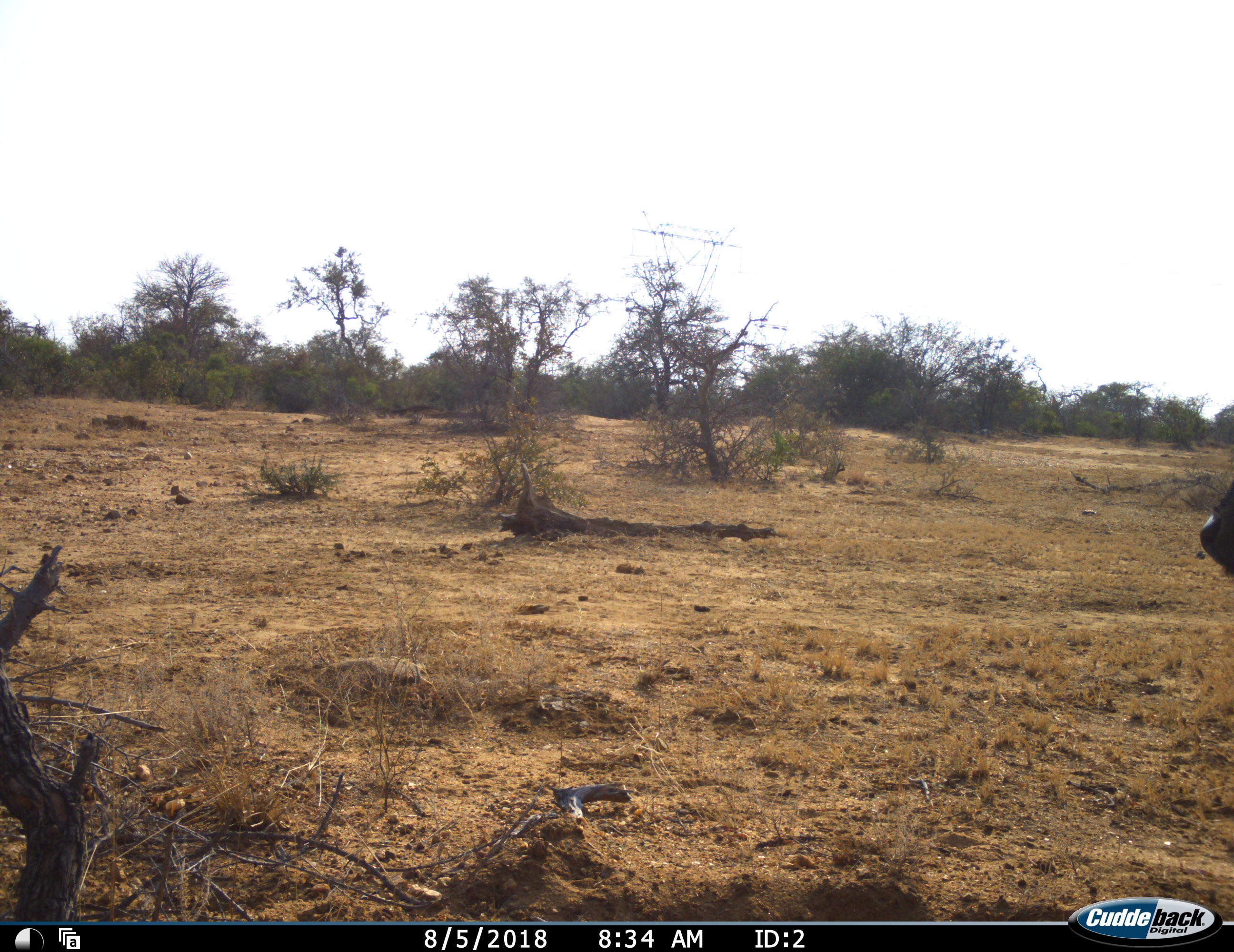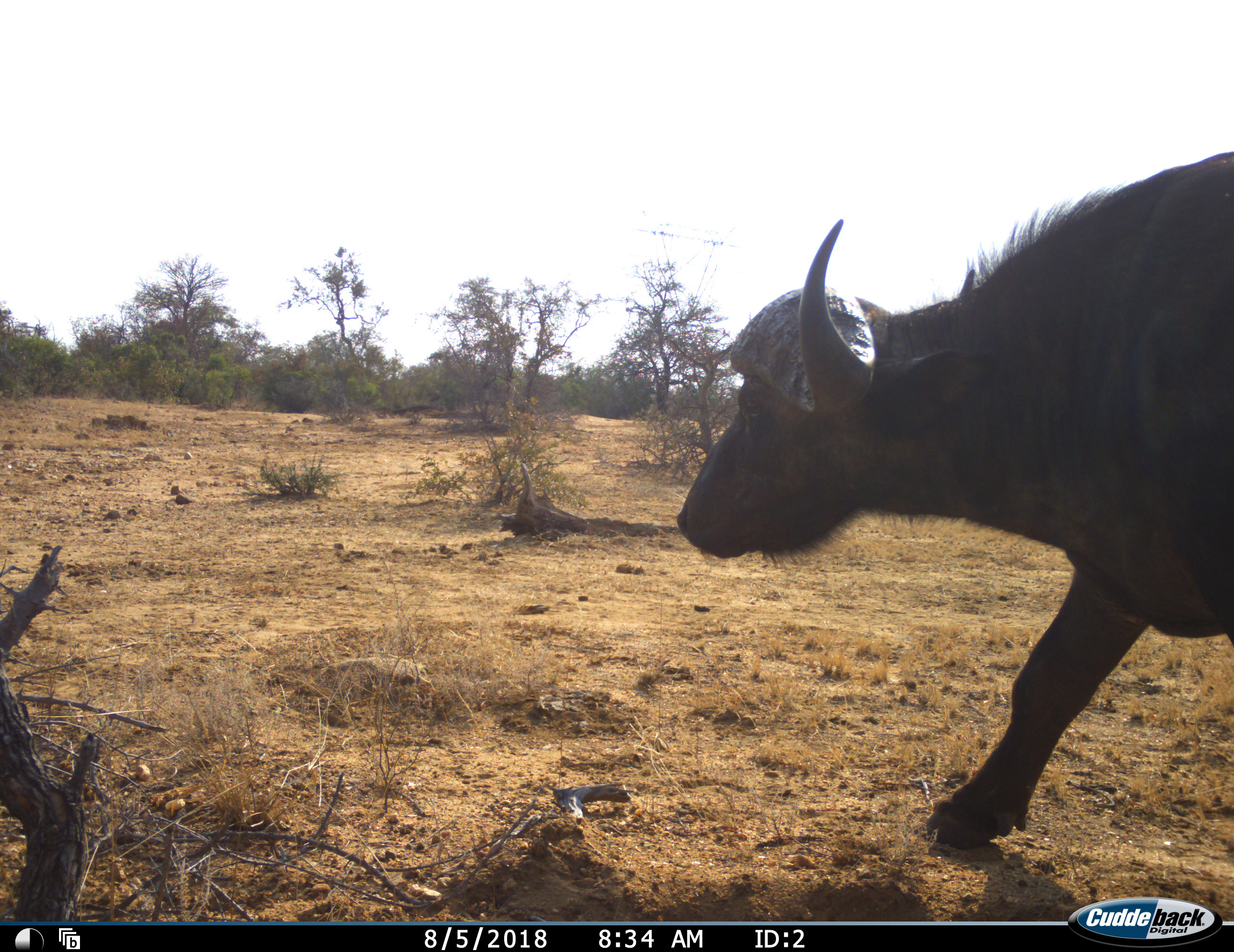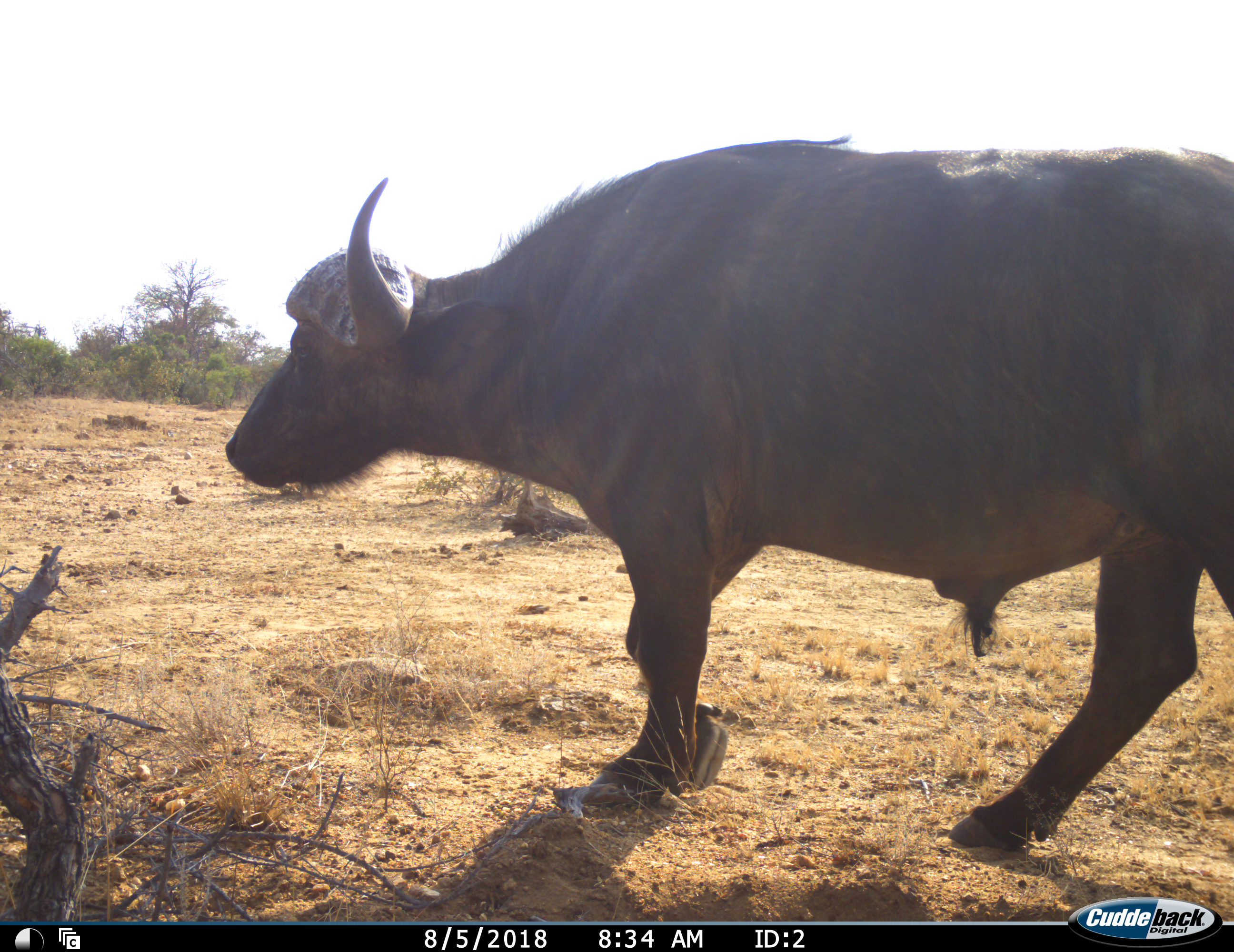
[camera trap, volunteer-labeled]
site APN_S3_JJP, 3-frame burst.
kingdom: Animalia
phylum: Chordata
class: Mammalia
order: Artiodactyla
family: Bovidae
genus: Syncerus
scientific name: Syncerus caffer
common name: african buffalo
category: buffalo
Buffalo (african buffalo) (Syncerus caffer), count 1. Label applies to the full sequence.